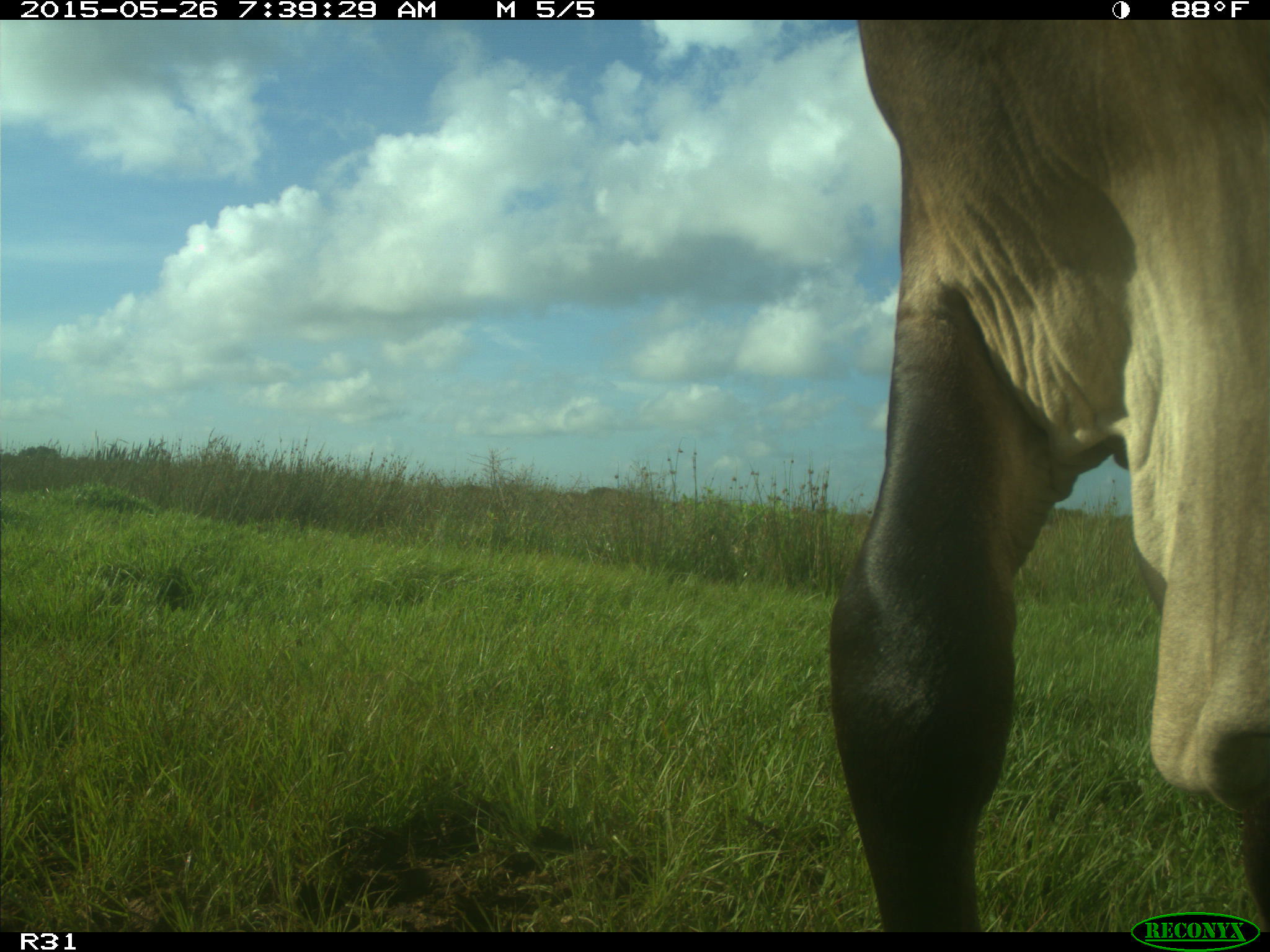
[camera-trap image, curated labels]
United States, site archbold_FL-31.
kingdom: Animalia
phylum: Chordata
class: Mammalia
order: Artiodactyla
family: Bovidae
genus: Bos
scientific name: Bos taurus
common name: domestic cow